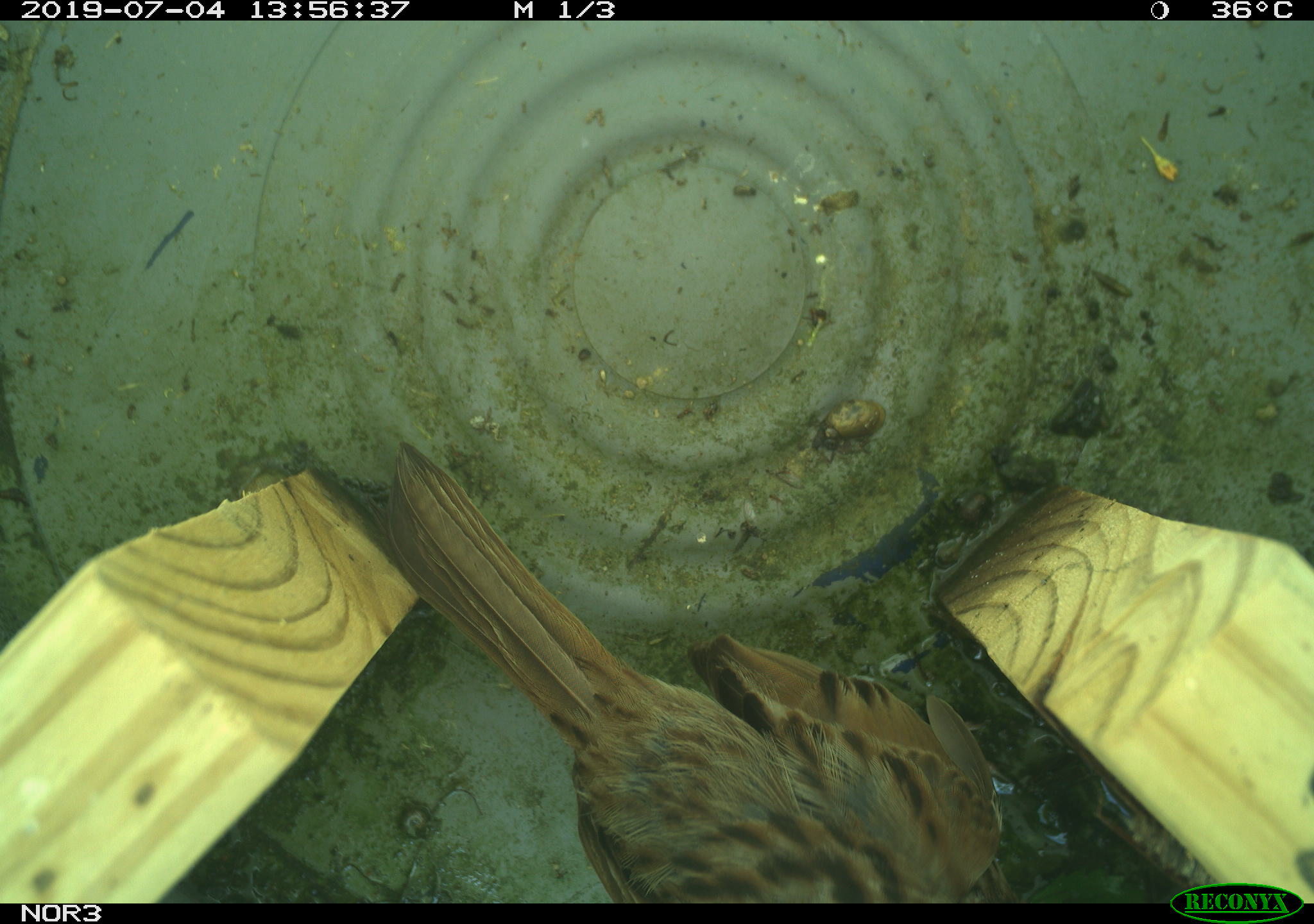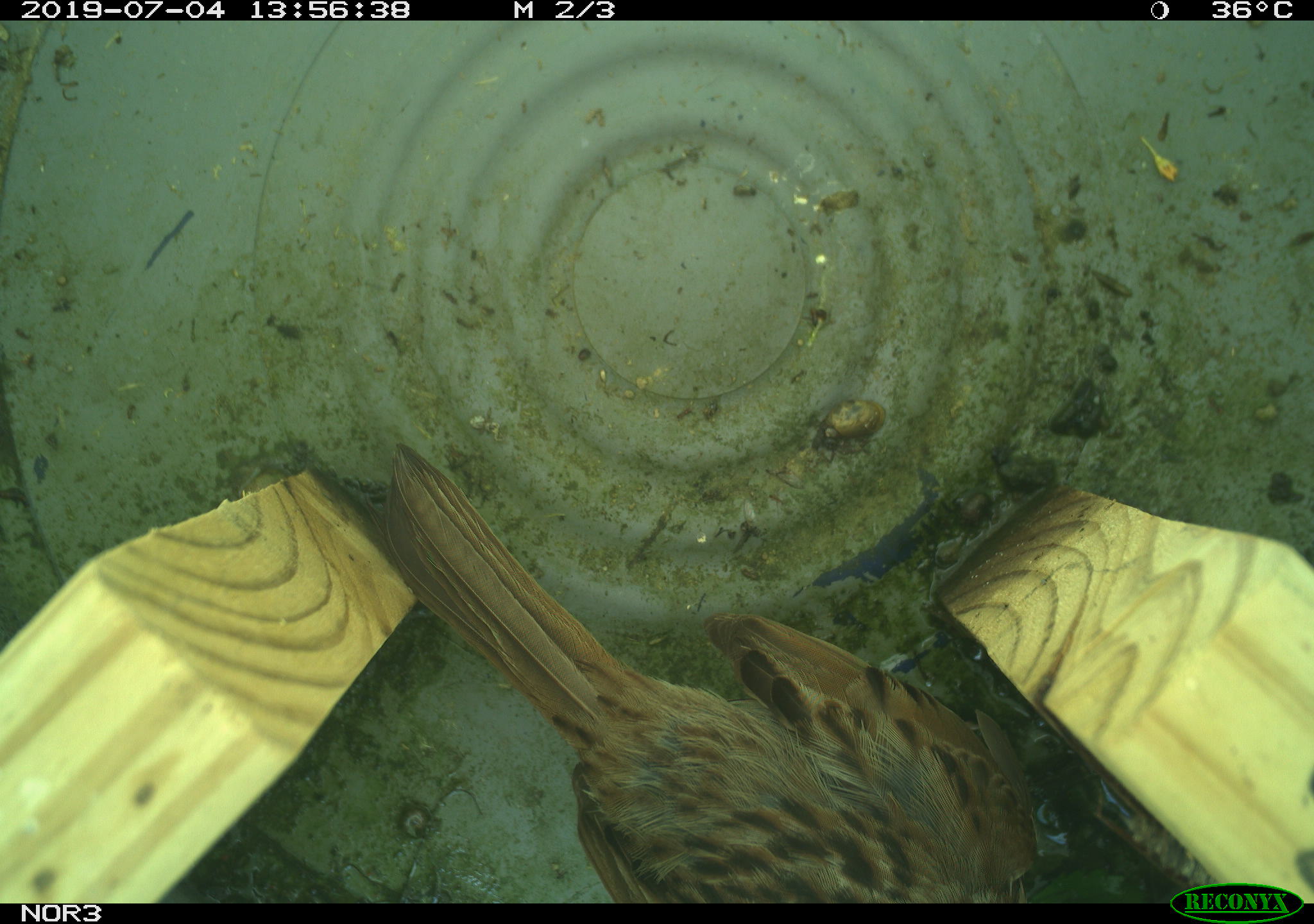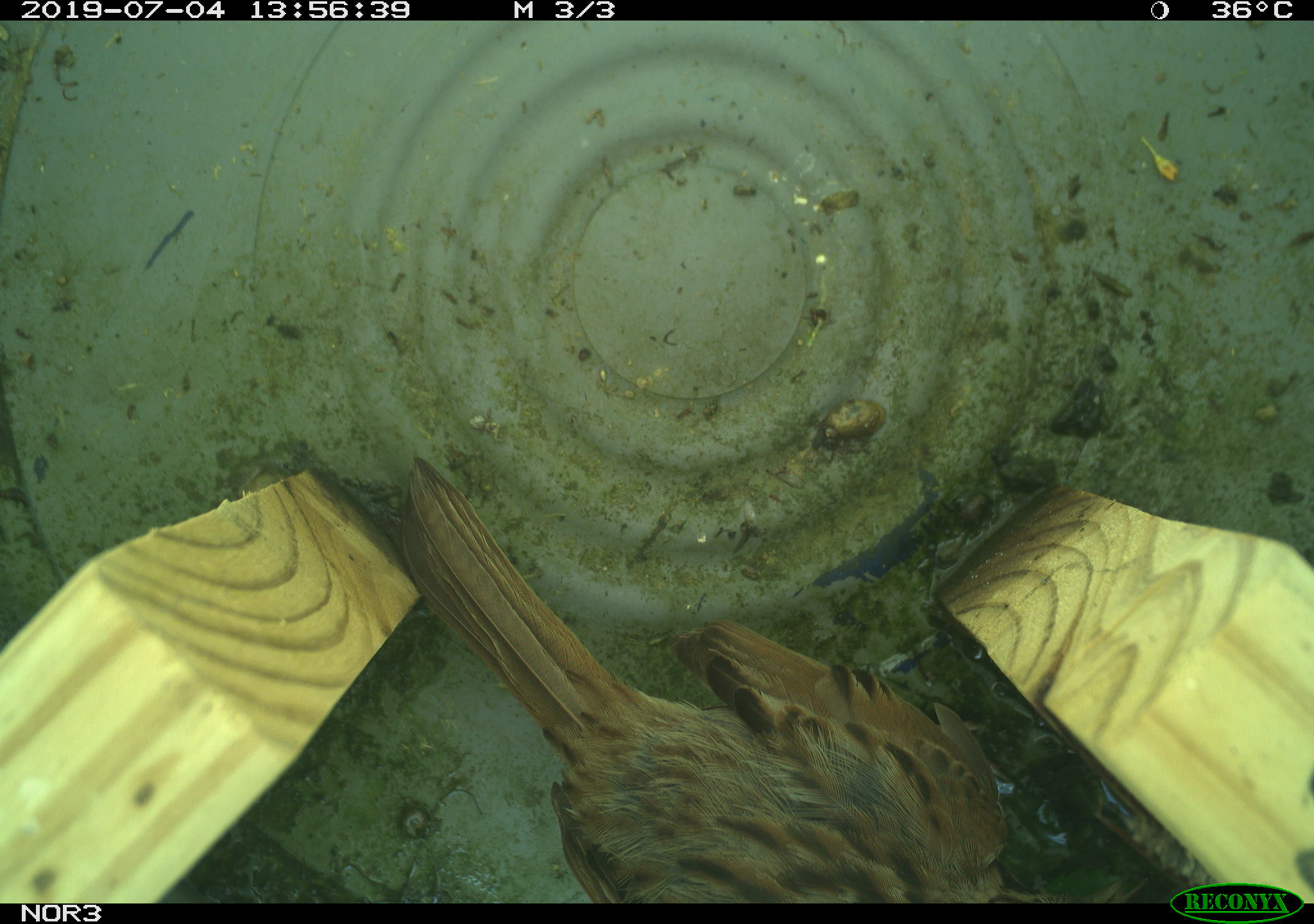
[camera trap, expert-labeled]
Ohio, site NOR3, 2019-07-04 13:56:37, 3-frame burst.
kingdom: Animalia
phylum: Chordata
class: Aves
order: Passeriformes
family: Passerellidae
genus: Melospiza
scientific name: Melospiza melodia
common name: song sparrow